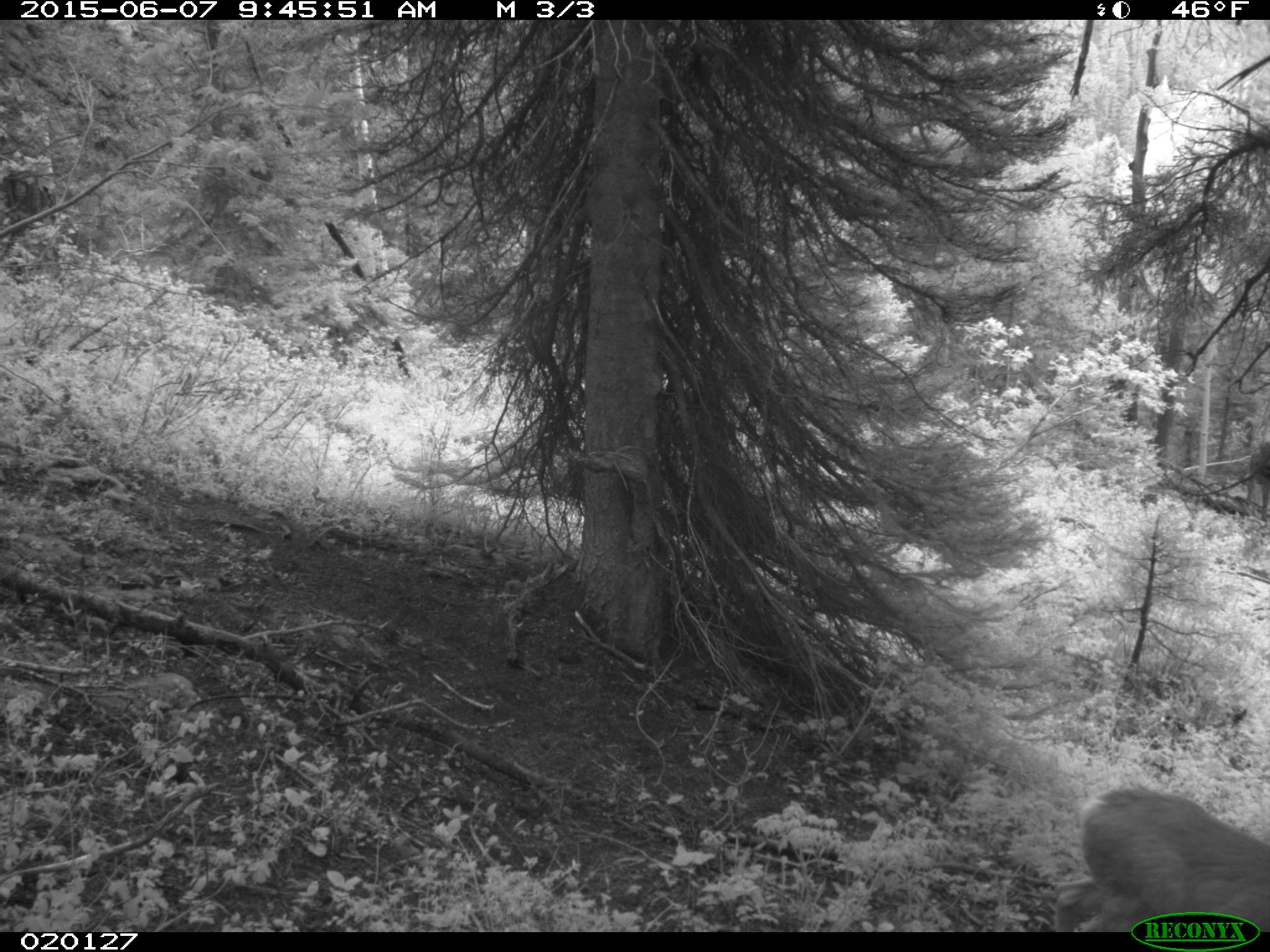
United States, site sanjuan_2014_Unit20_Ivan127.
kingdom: Animalia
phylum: Chordata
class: Mammalia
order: Artiodactyla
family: Cervidae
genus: Odocoileus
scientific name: Odocoileus hemionus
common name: mule deer